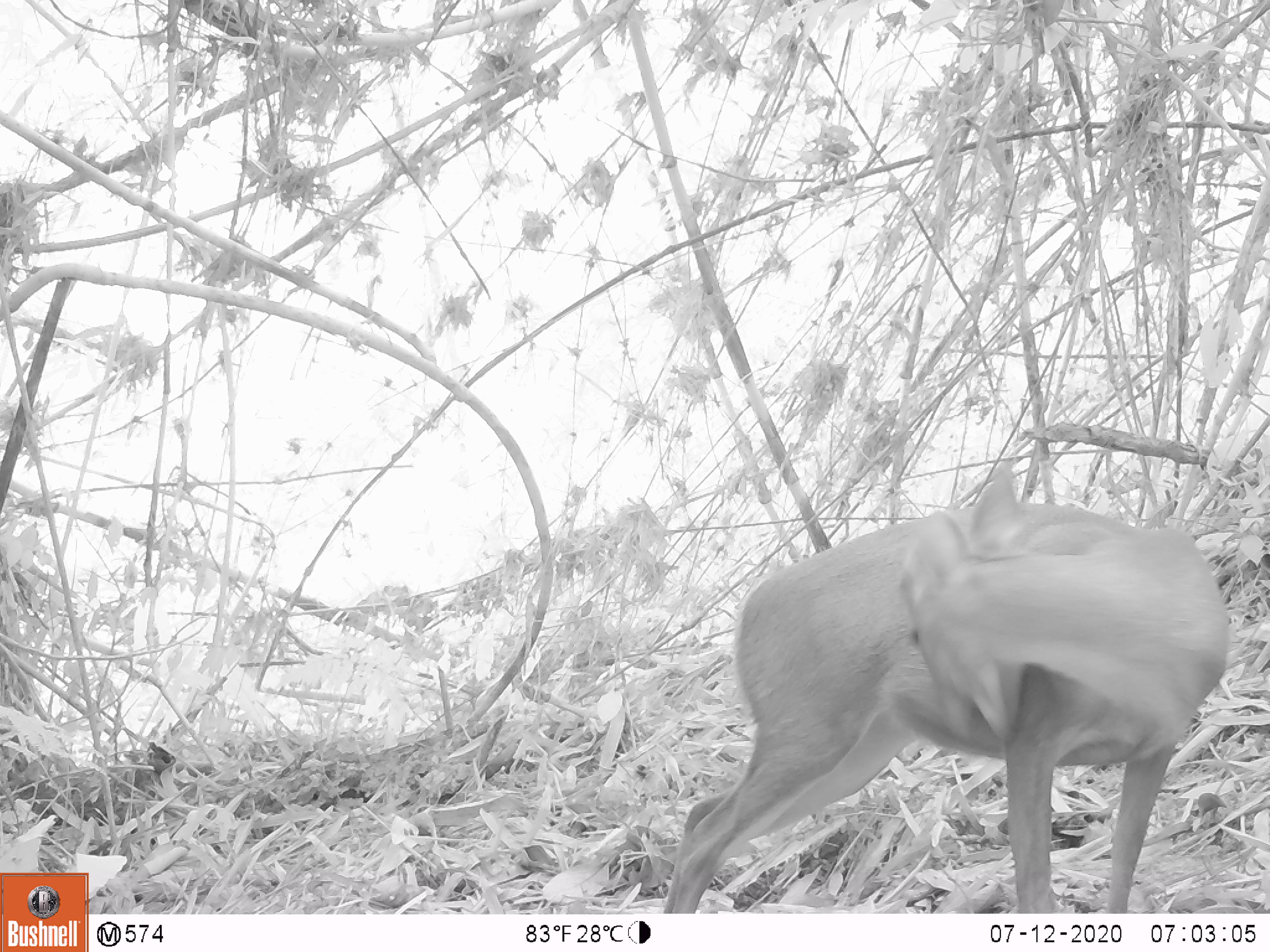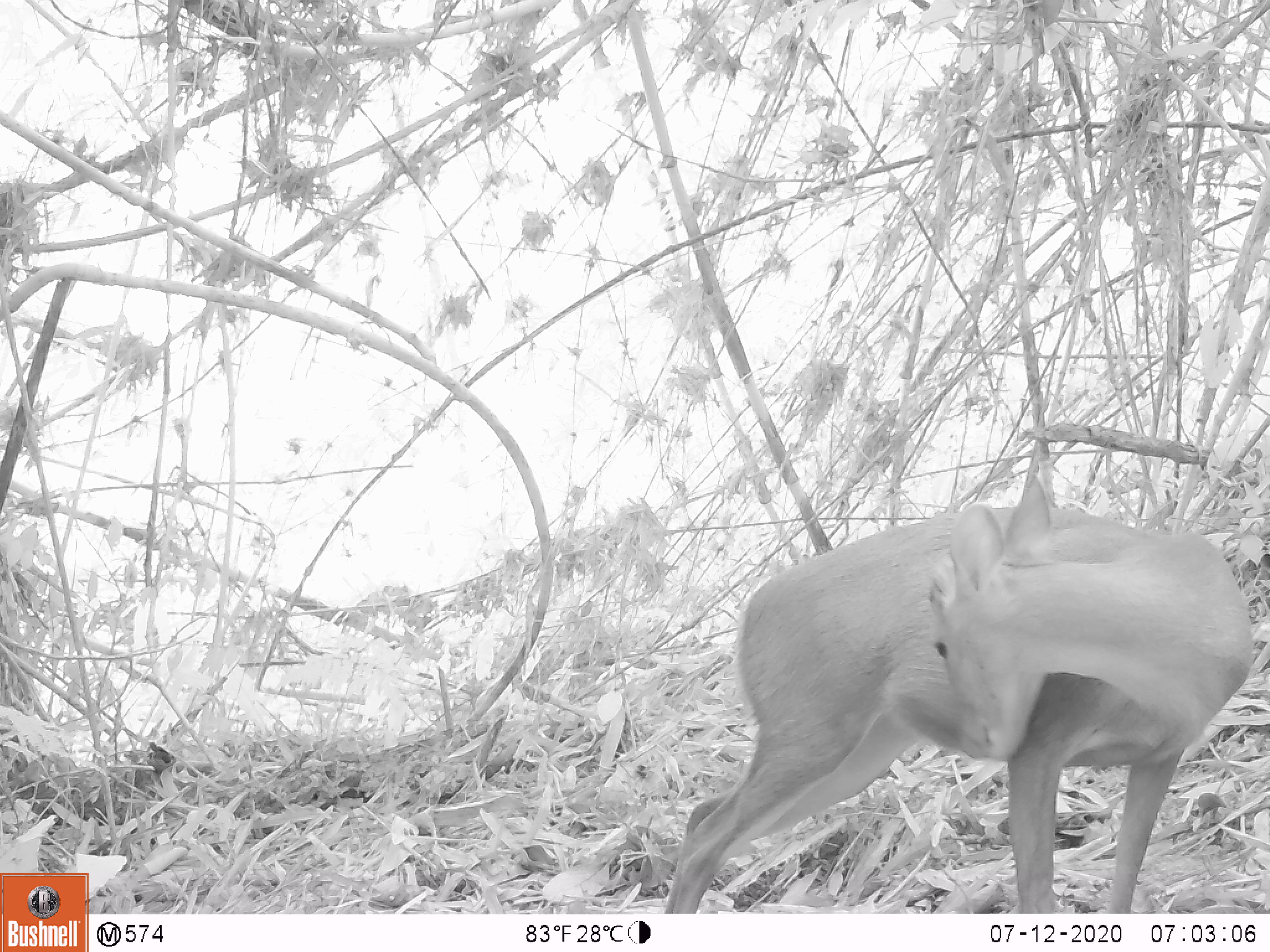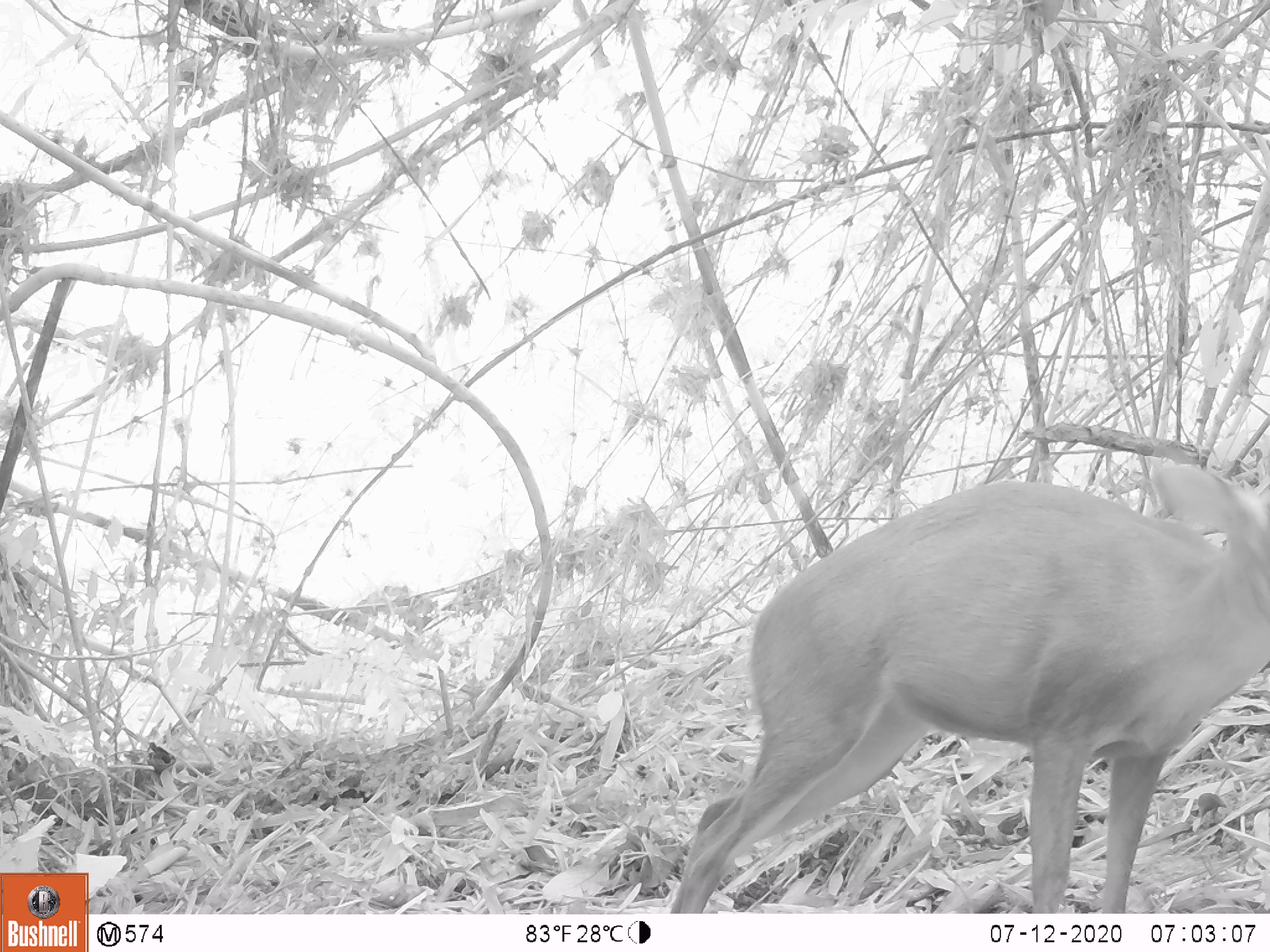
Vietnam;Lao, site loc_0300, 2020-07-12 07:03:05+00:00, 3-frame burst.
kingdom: Animalia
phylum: Chordata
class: Mammalia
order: Artiodactyla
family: Cervidae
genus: Muntiacus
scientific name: Muntiacus rooseveltorum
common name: roosevelt's muntjac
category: roosevelts muntjac group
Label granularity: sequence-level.